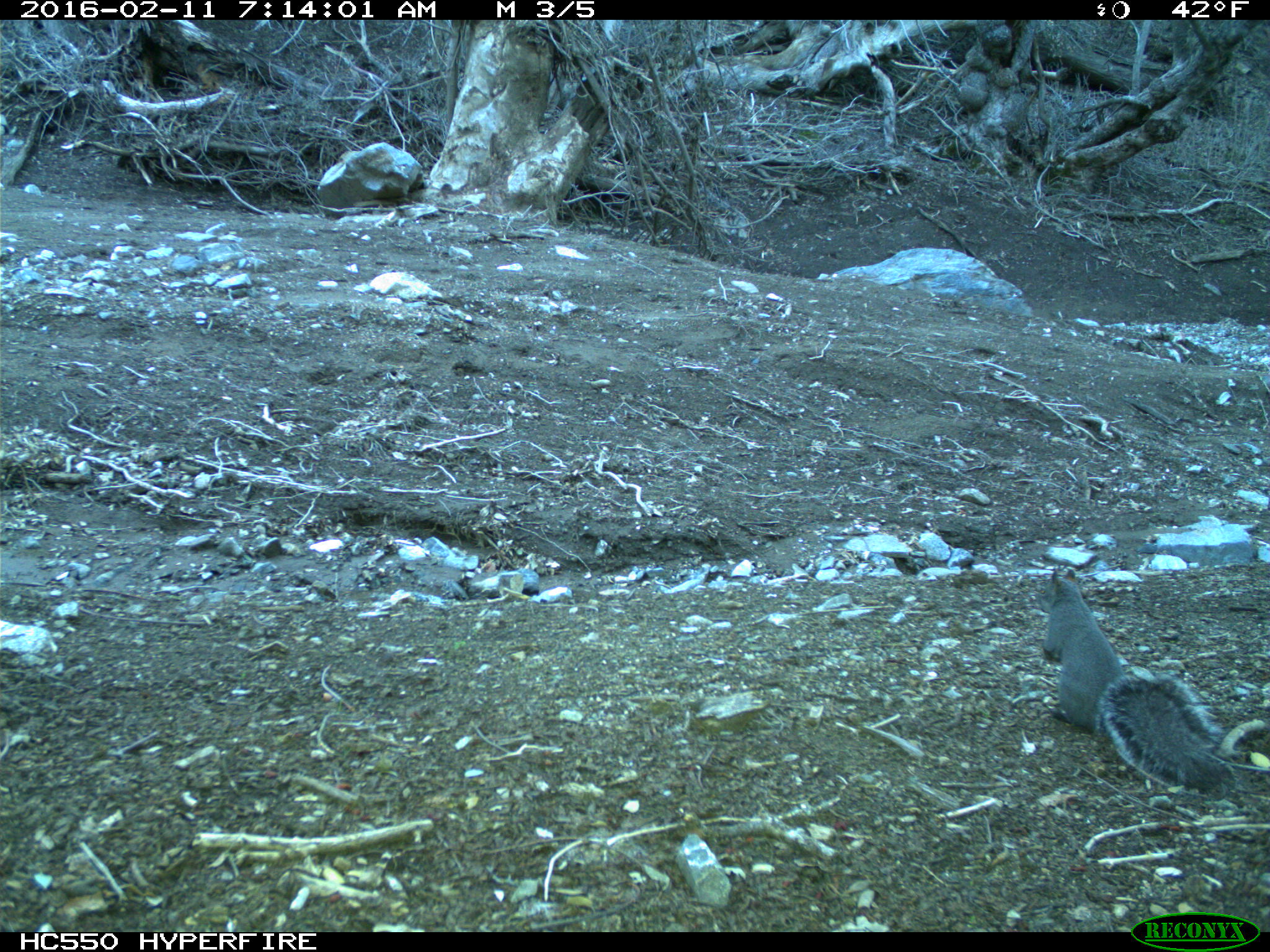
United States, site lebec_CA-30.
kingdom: Animalia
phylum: Chordata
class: Mammalia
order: Rodentia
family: Sciuridae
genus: Sciurus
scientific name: Sciurus carolinensis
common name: eastern gray squirrel